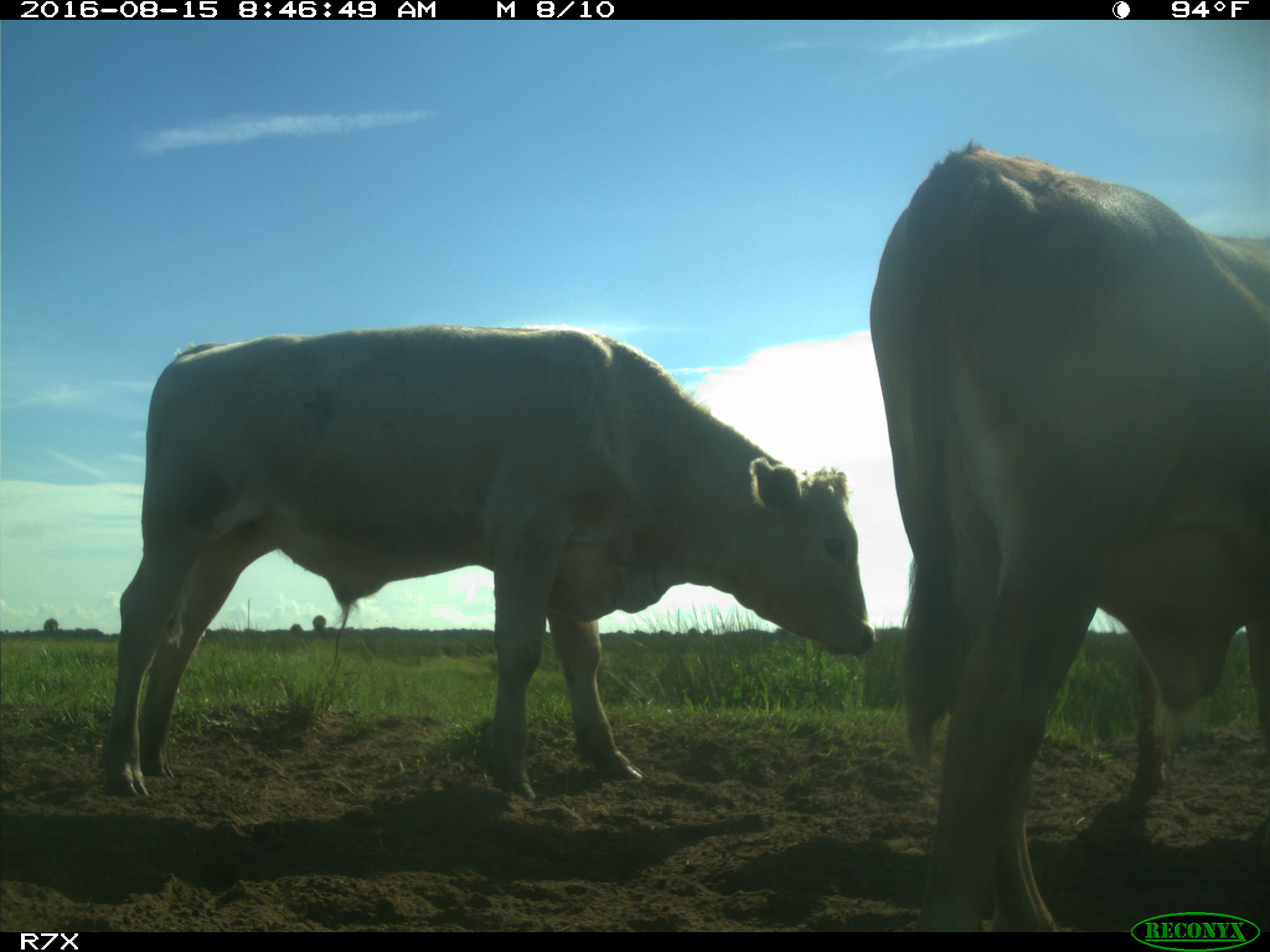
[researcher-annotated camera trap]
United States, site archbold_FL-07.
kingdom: Animalia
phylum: Chordata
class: Mammalia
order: Artiodactyla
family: Bovidae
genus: Bos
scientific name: Bos taurus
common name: domestic cow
Bos taurus (domestic cow).